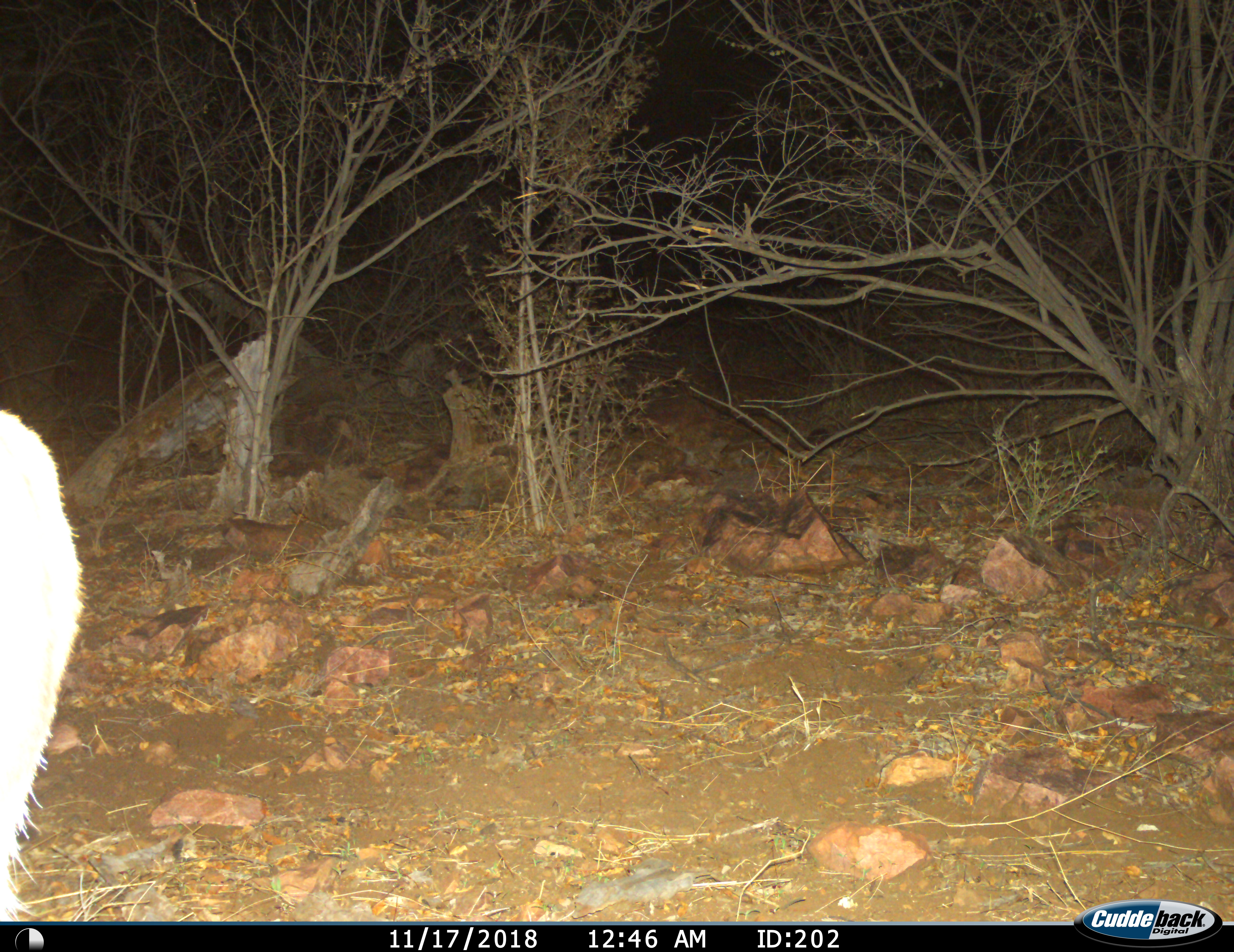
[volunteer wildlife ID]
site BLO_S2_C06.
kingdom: Animalia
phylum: Chordata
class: Mammalia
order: Artiodactyla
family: Bovidae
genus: Aepyceros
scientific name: Aepyceros melampus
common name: impala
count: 1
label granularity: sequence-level